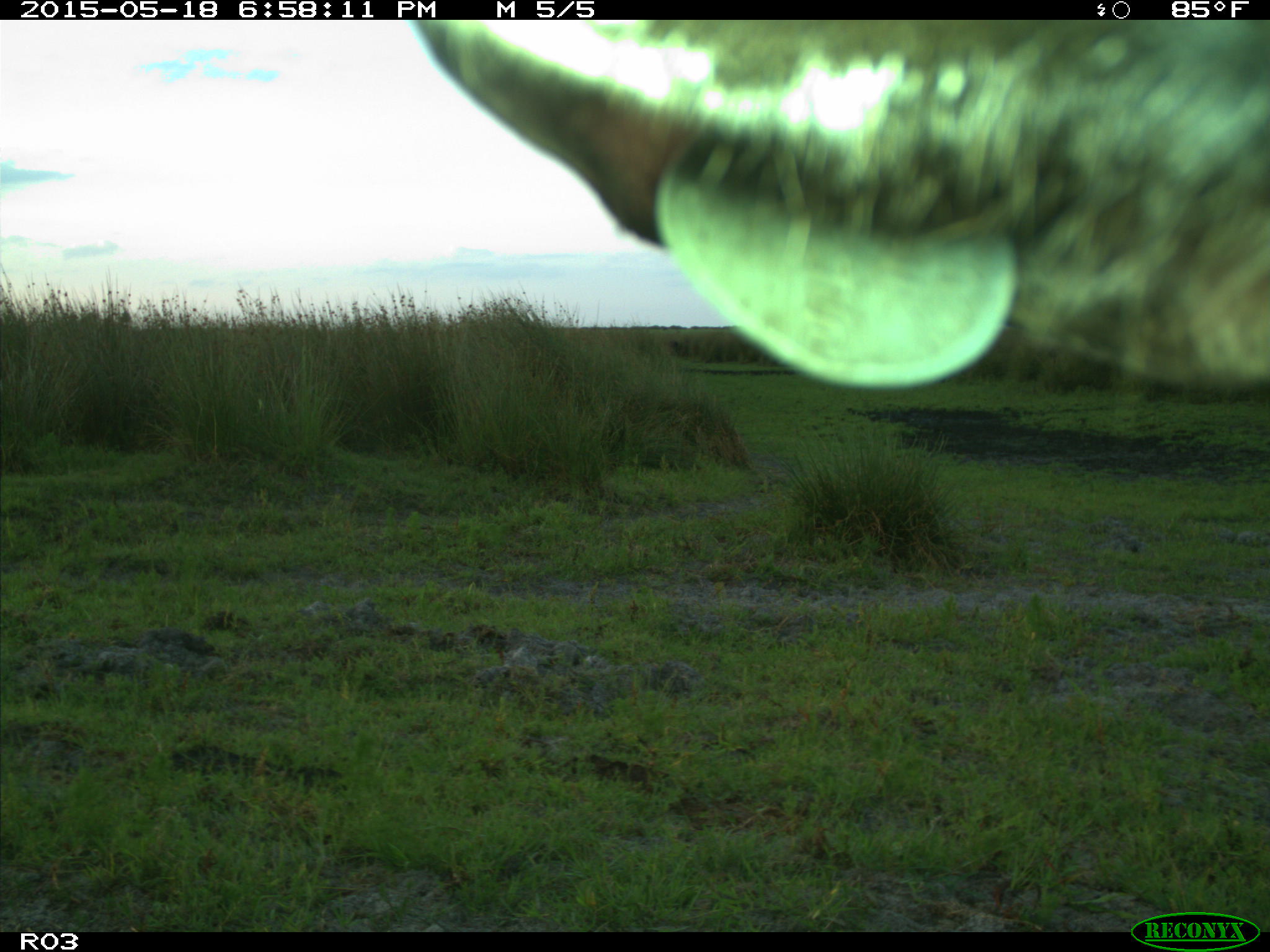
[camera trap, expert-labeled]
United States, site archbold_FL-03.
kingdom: Animalia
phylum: Chordata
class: Mammalia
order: Artiodactyla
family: Bovidae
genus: Bos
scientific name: Bos taurus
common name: domestic cow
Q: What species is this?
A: Bos taurus (domestic cow).